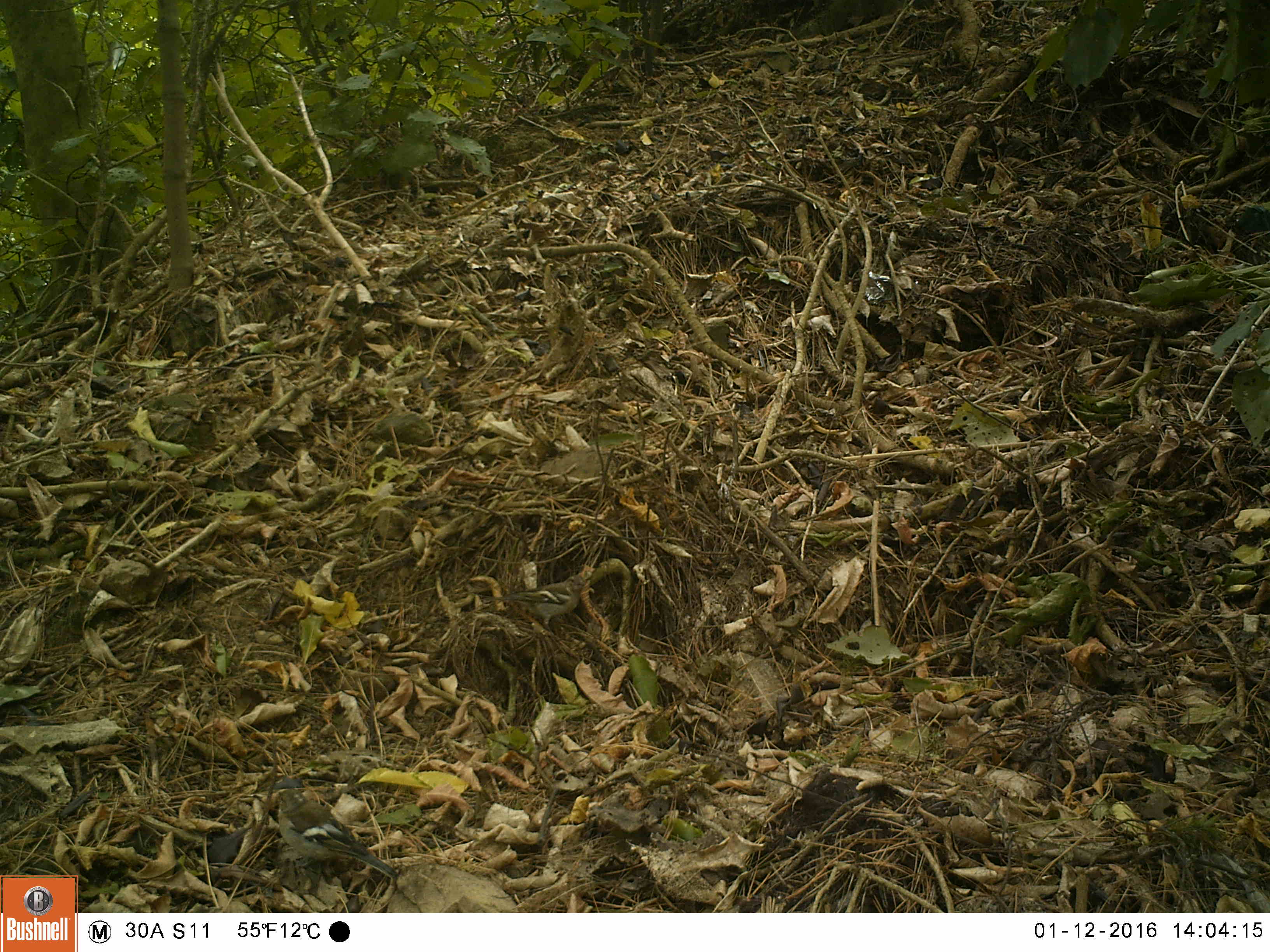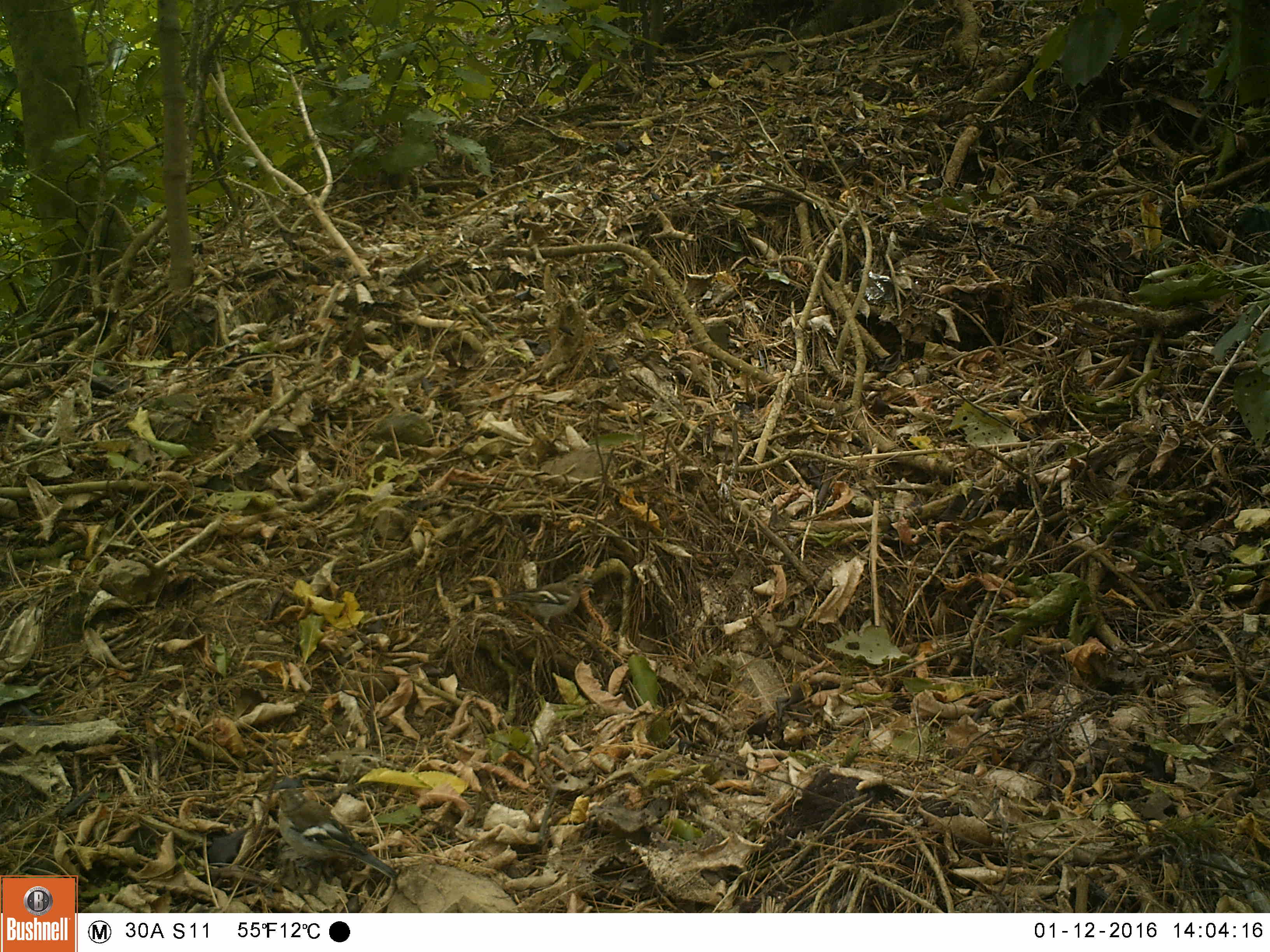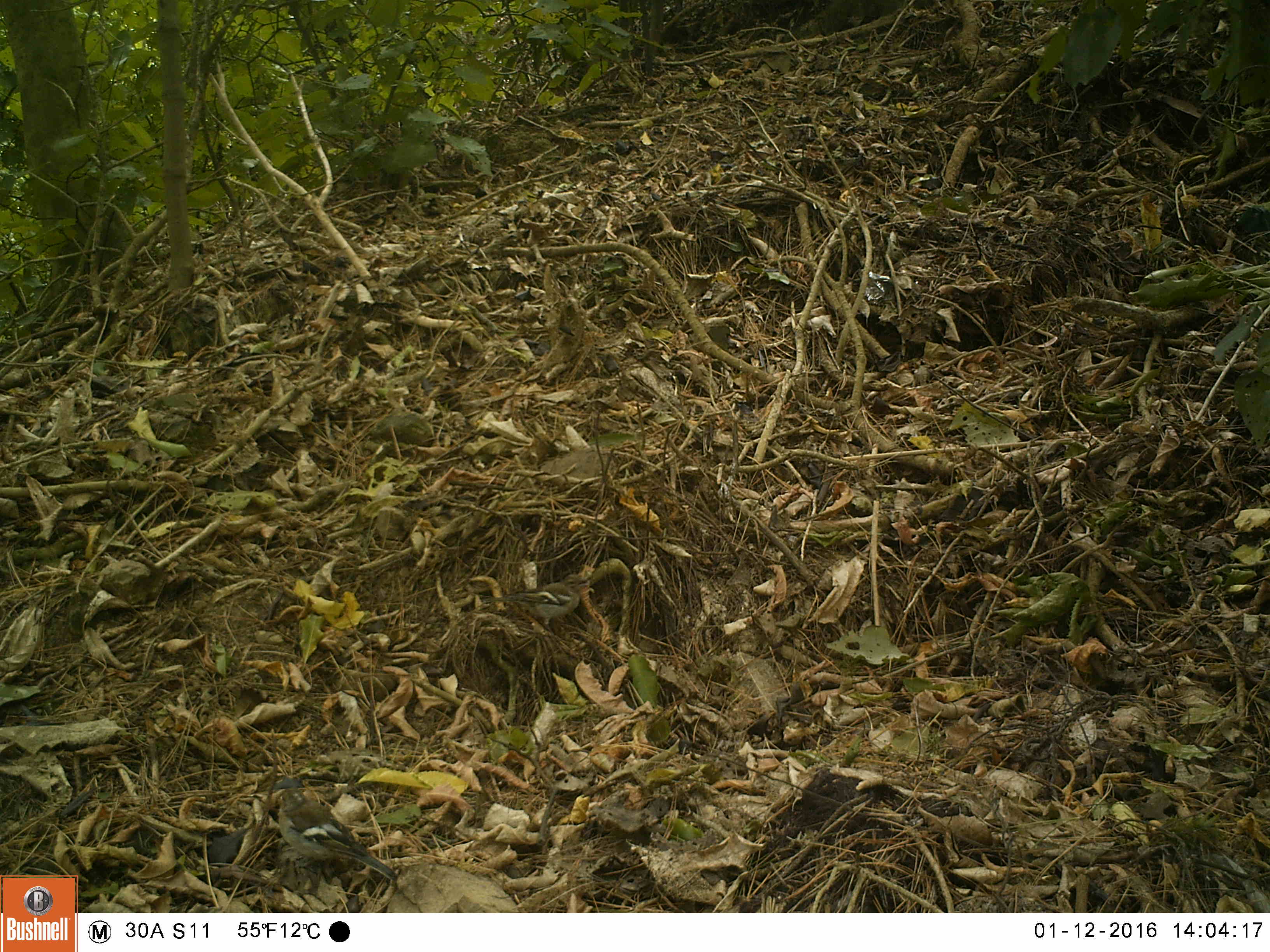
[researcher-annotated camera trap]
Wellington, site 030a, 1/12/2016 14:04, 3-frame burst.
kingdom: Animalia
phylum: Chordata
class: Aves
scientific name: Aves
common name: bird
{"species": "bird (Aves)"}